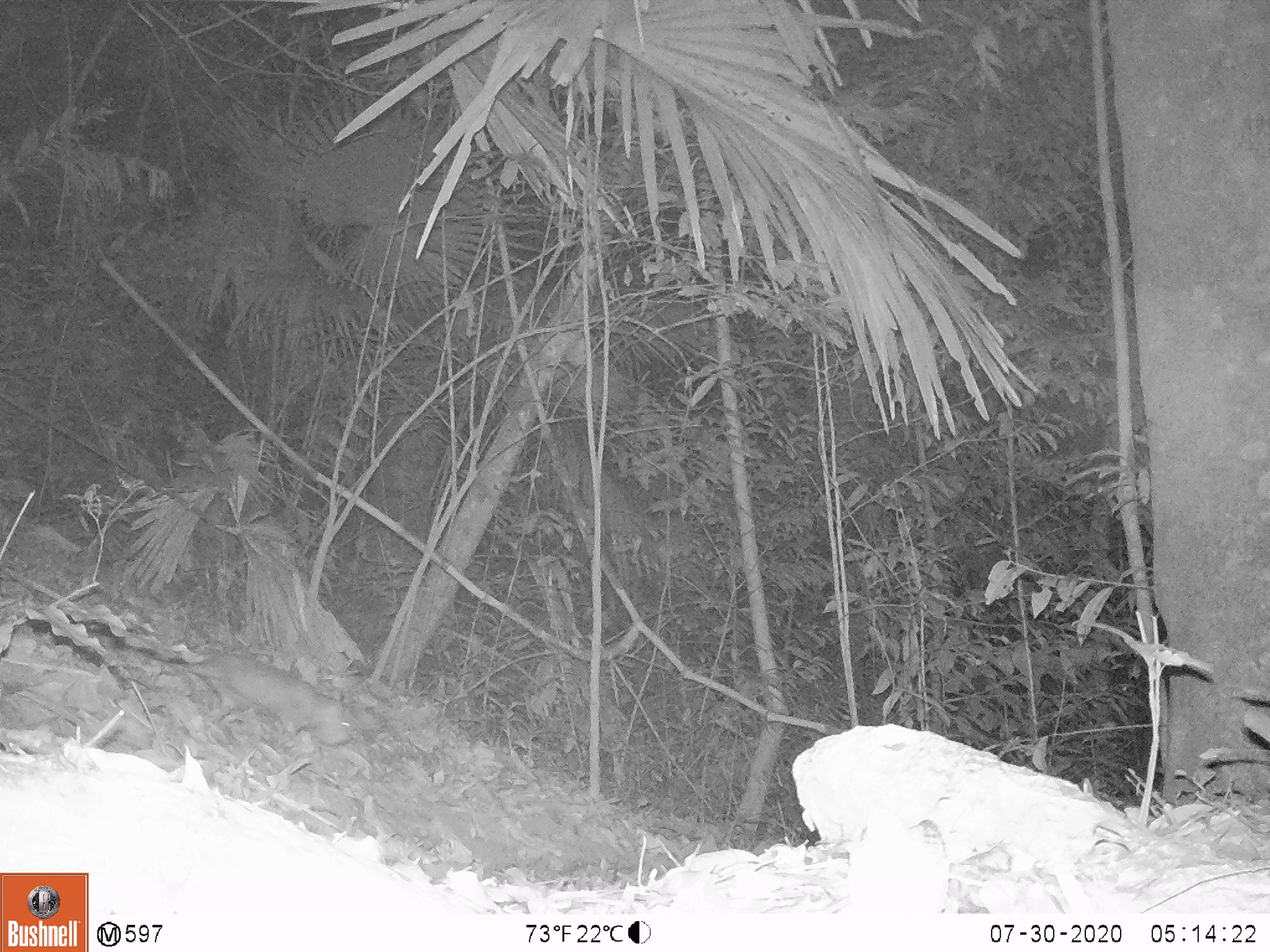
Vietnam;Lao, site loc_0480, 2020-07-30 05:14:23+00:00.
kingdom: Animalia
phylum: Chordata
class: Mammalia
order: Rodentia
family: Echimyidae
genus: Dactylomys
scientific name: Dactylomys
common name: bamboo rat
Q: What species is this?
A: Bamboo rat (Dactylomys).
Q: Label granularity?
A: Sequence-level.